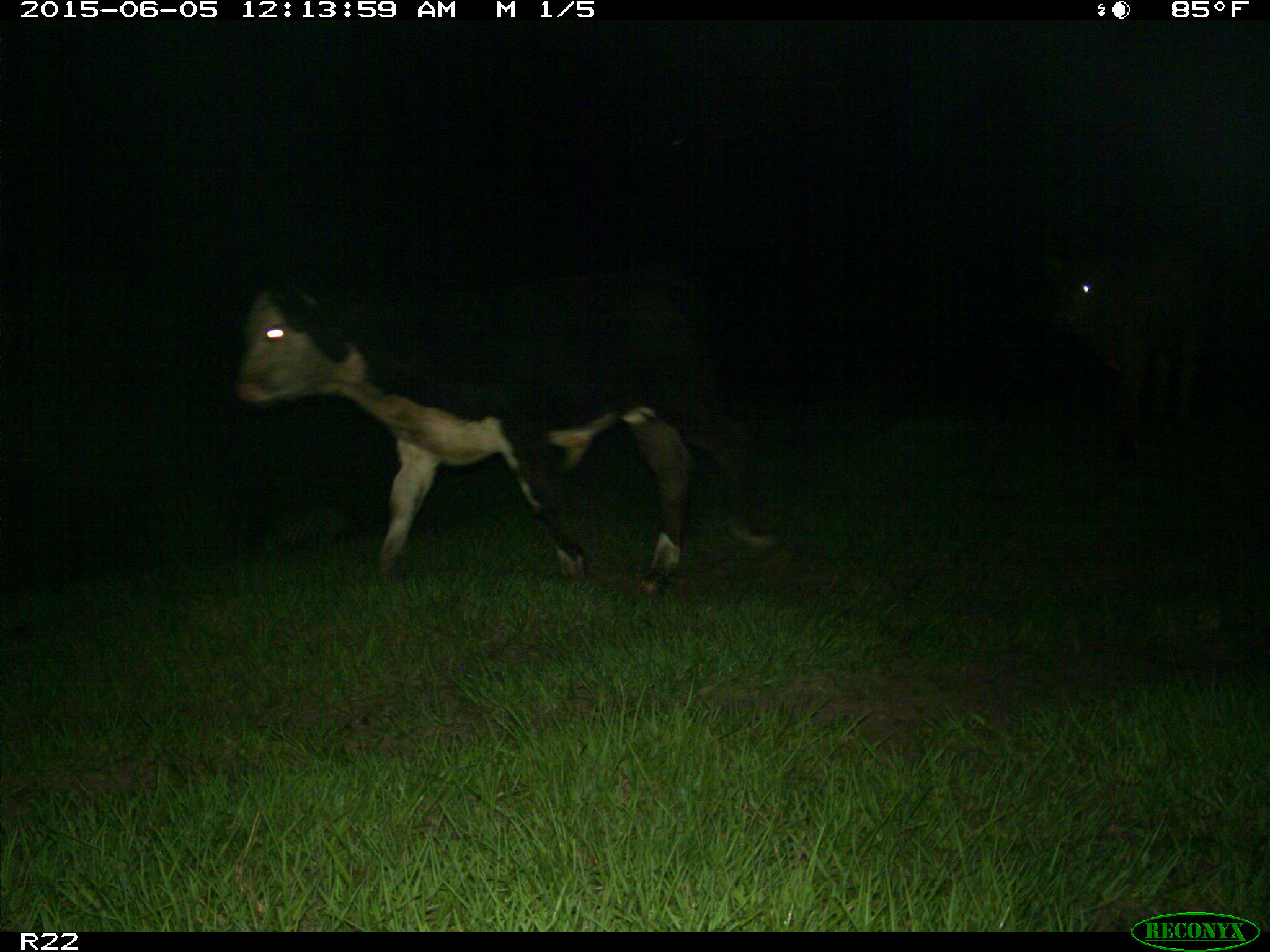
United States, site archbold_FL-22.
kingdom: Animalia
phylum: Chordata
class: Mammalia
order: Artiodactyla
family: Bovidae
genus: Bos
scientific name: Bos taurus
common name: domestic cow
Bos taurus (domestic cow).